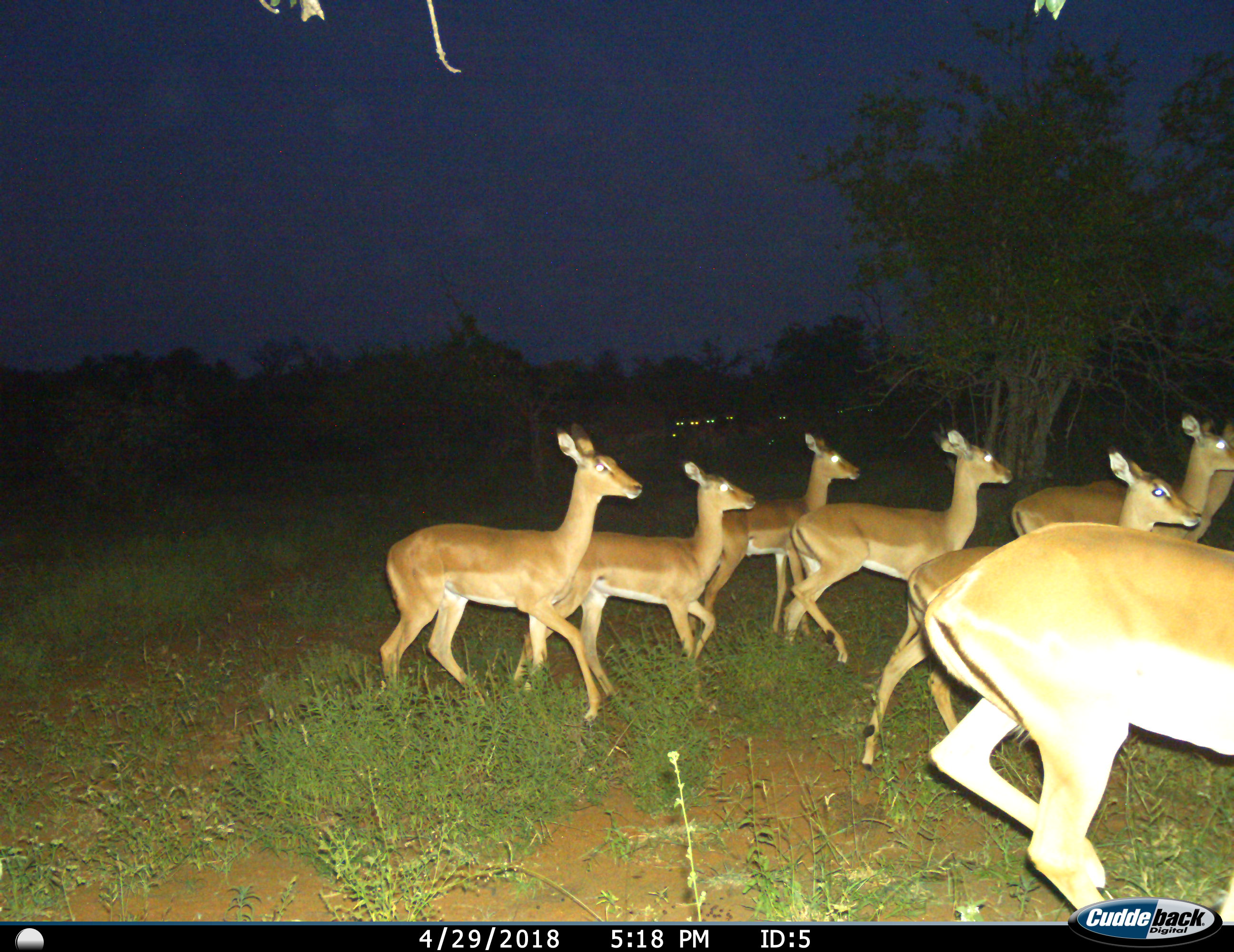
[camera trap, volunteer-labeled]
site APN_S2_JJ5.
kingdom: Animalia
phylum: Chordata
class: Mammalia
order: Artiodactyla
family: Bovidae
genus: Aepyceros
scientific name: Aepyceros melampus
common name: impala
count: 11-50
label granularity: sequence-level